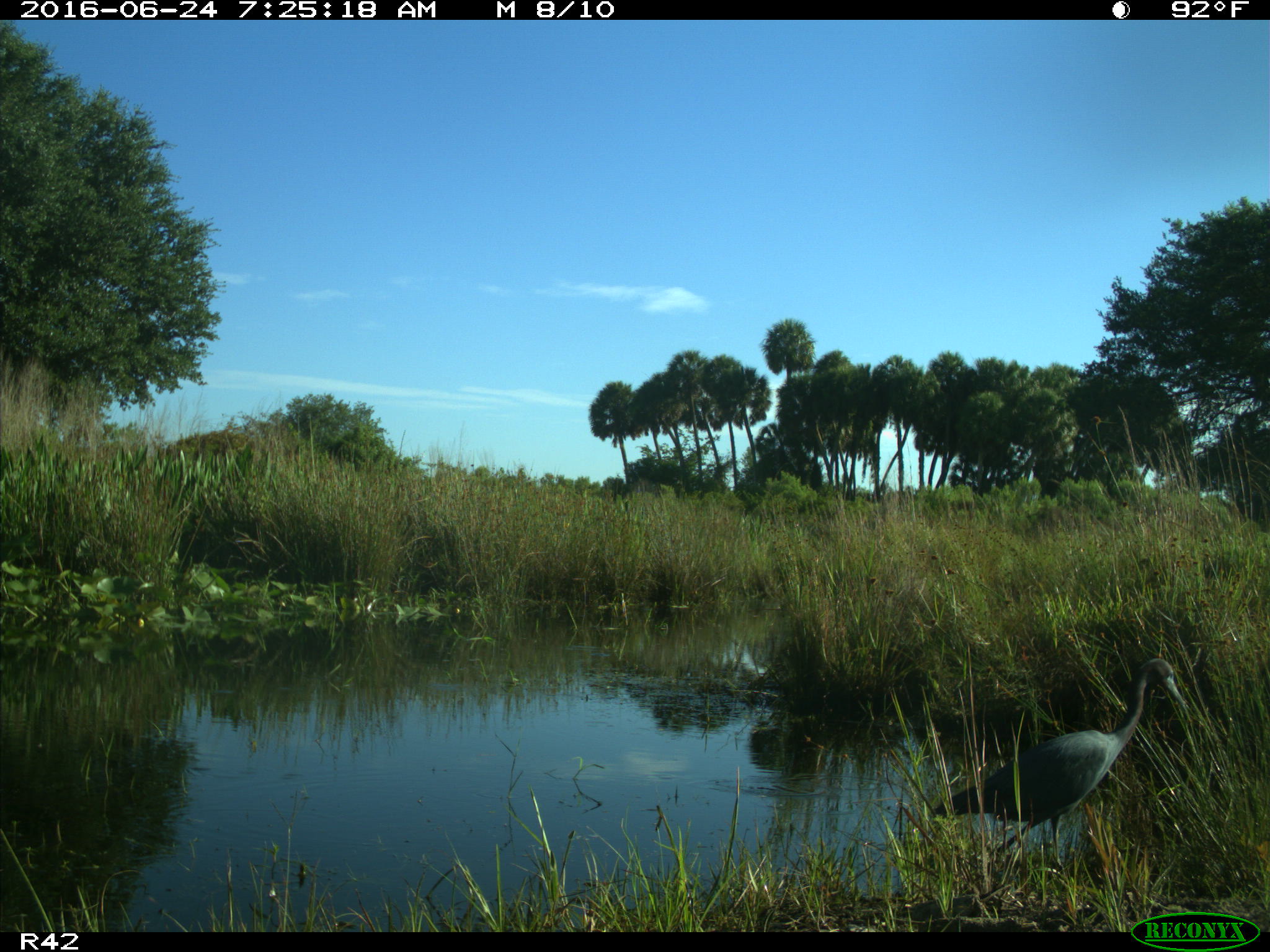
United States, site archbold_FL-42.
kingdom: Animalia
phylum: Chordata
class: Aves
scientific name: Aves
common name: birds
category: unidentified bird